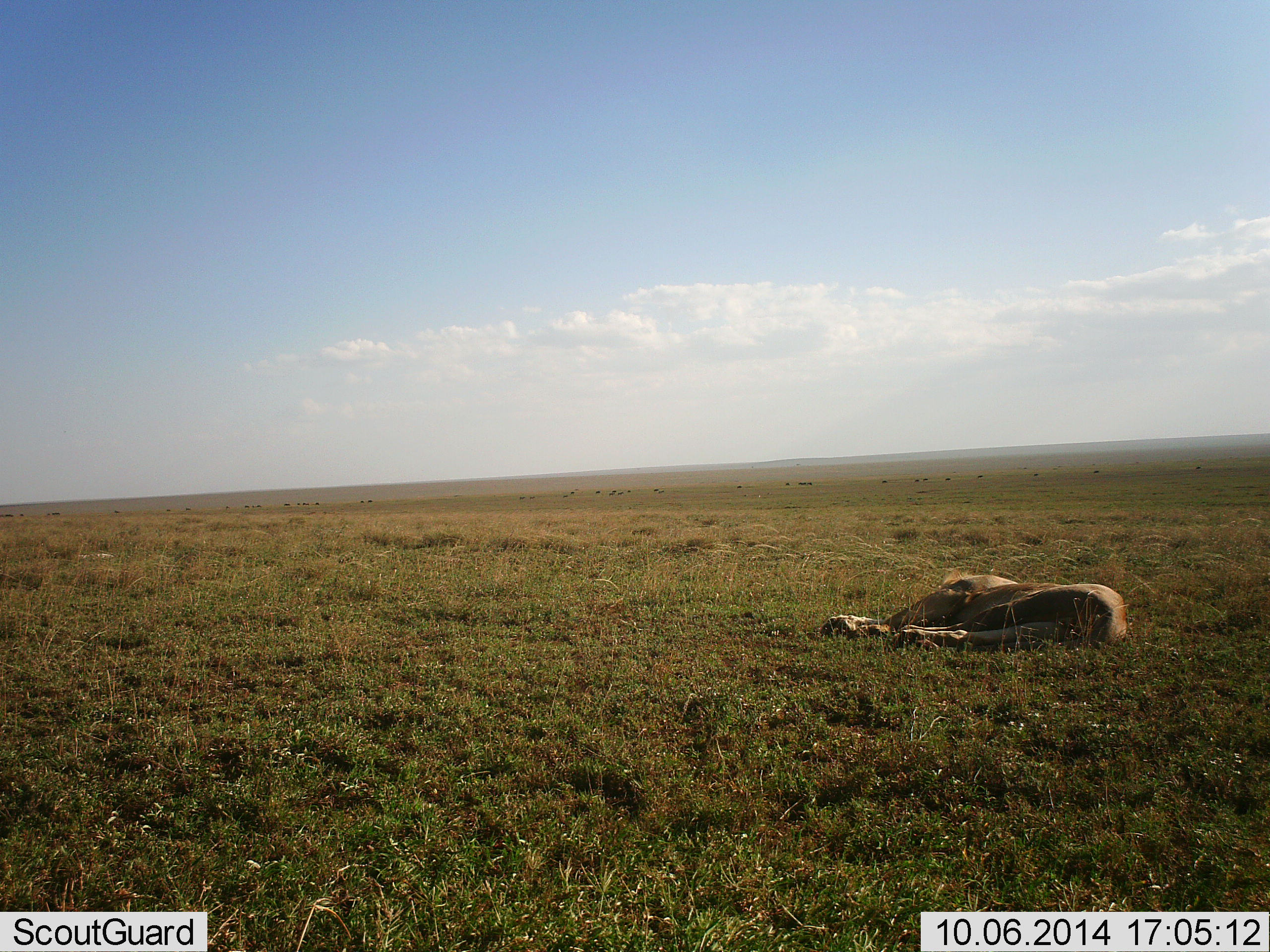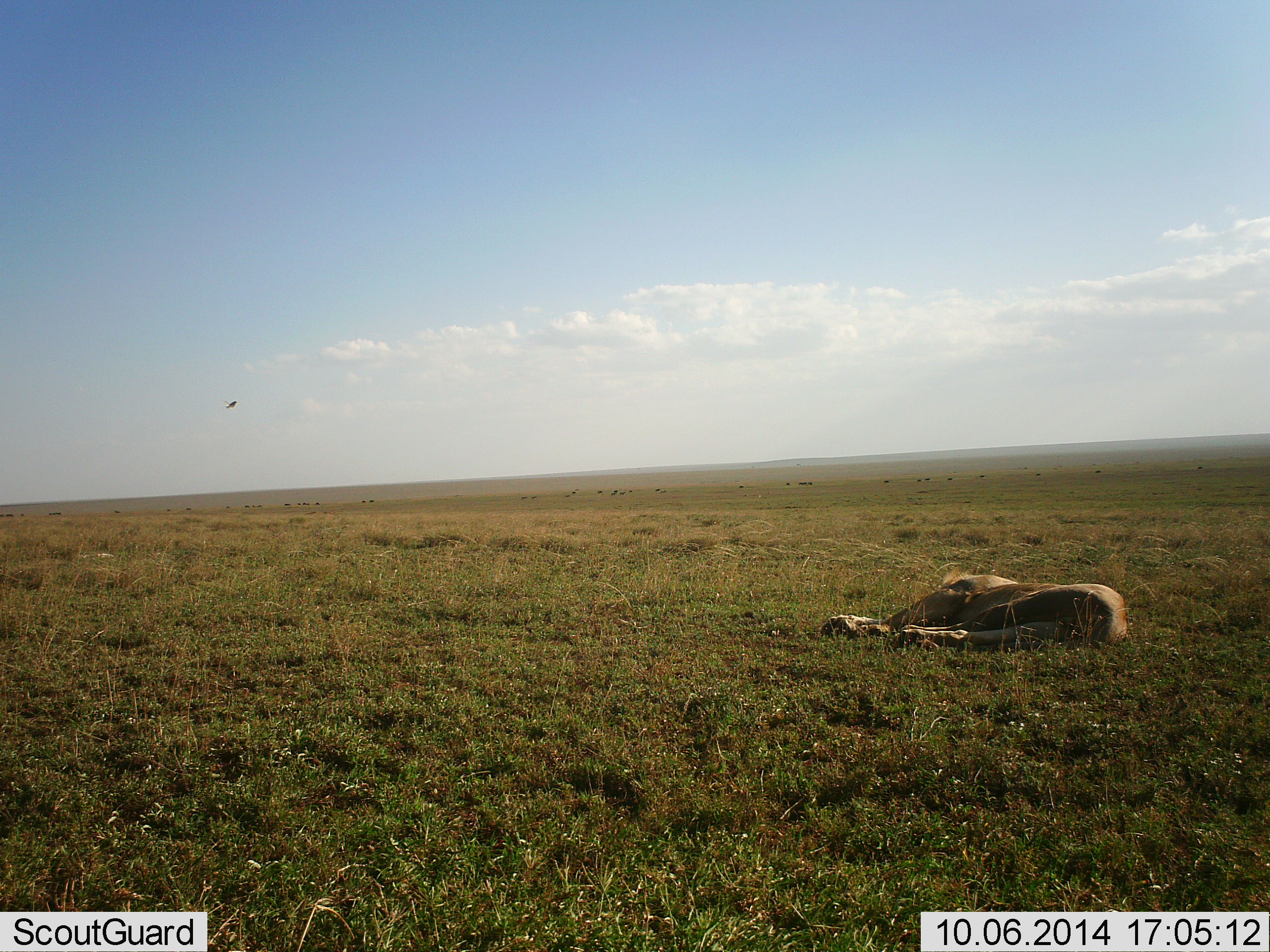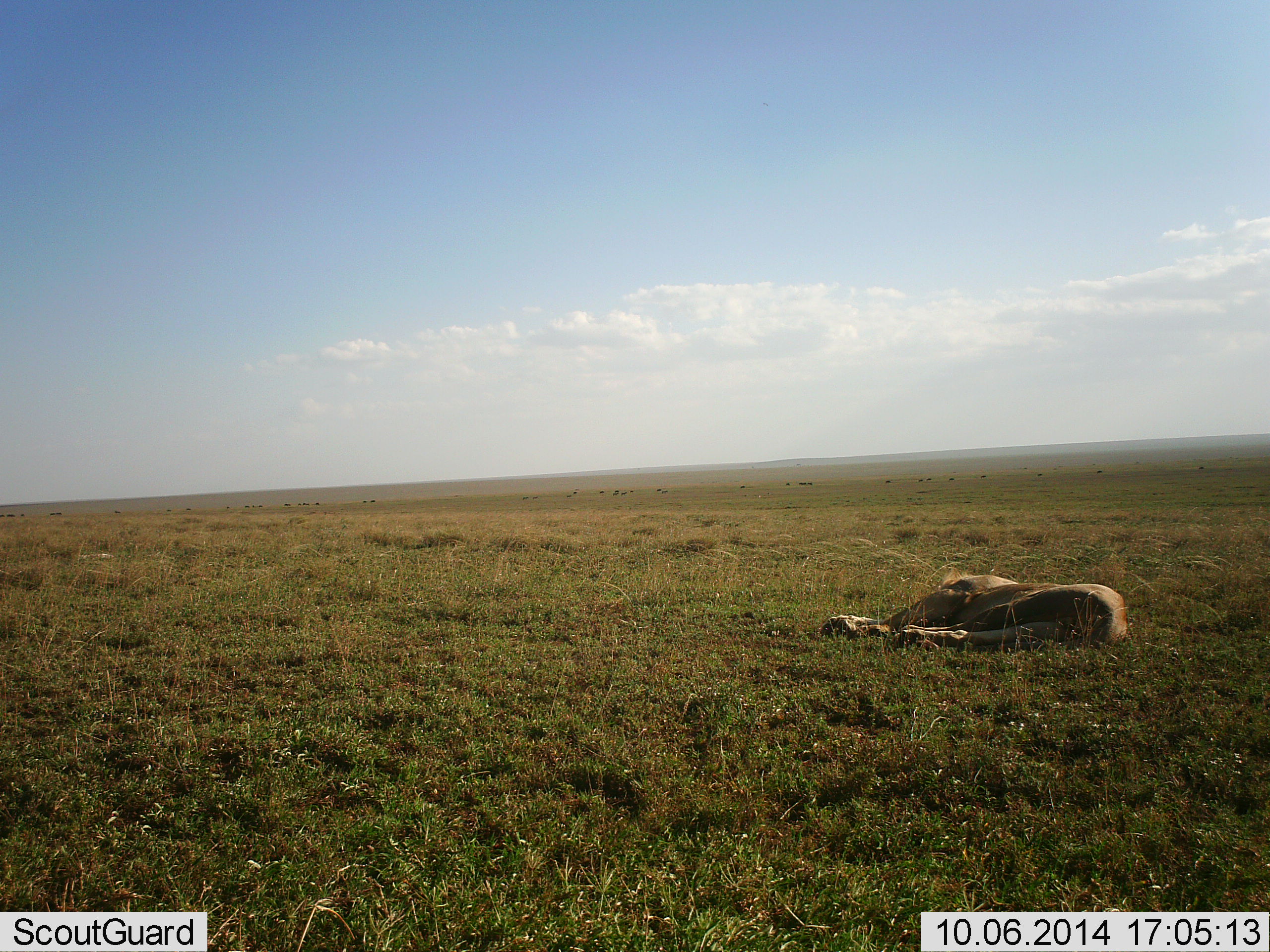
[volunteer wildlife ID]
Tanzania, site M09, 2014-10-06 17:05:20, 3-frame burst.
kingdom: Animalia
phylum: Chordata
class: Mammalia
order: Carnivora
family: Felidae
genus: Panthera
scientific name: Panthera leo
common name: lion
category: lionmale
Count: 1.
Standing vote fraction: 0%.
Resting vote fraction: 100%.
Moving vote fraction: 0%.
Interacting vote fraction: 0%.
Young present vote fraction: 0%.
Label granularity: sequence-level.